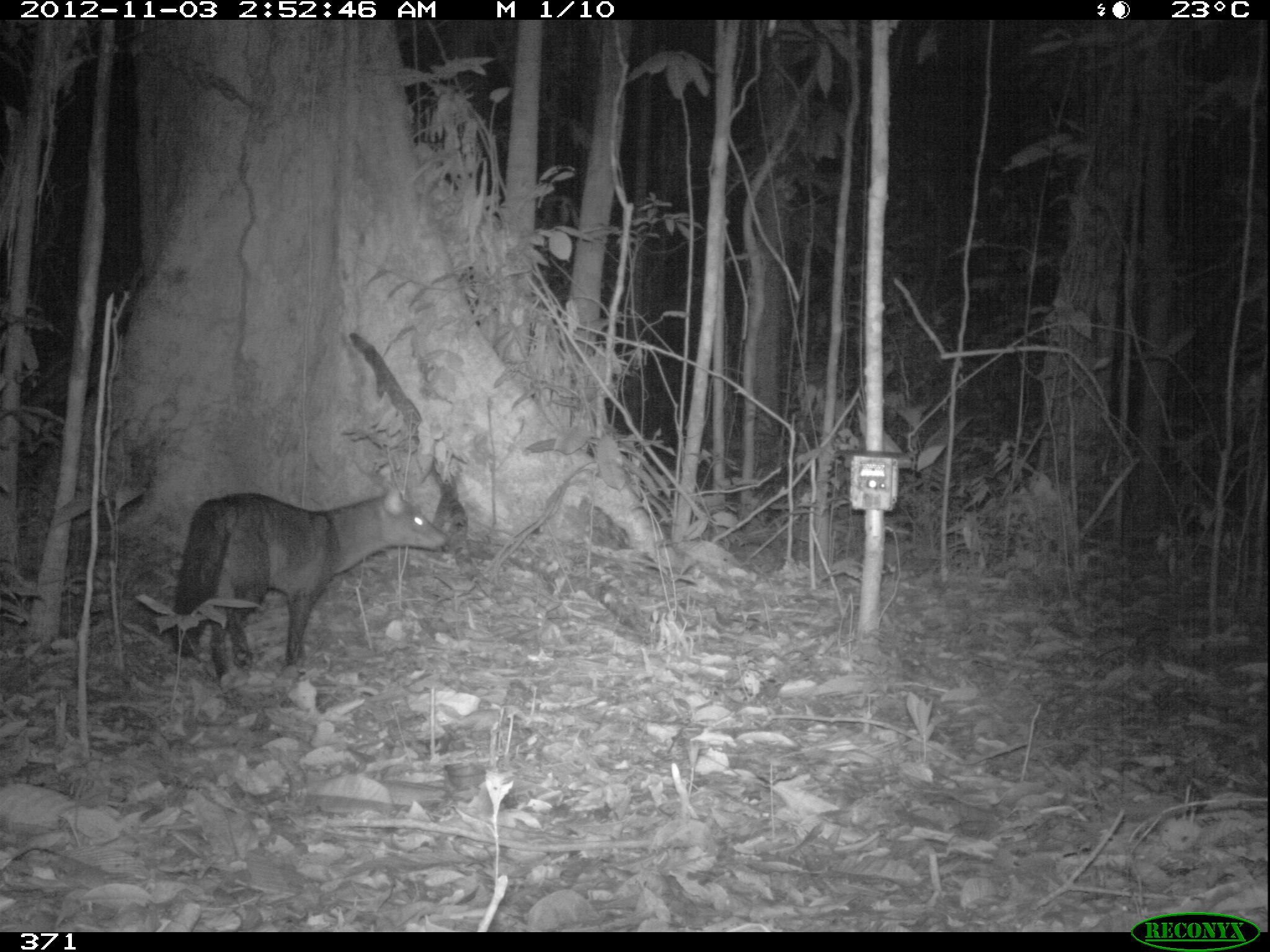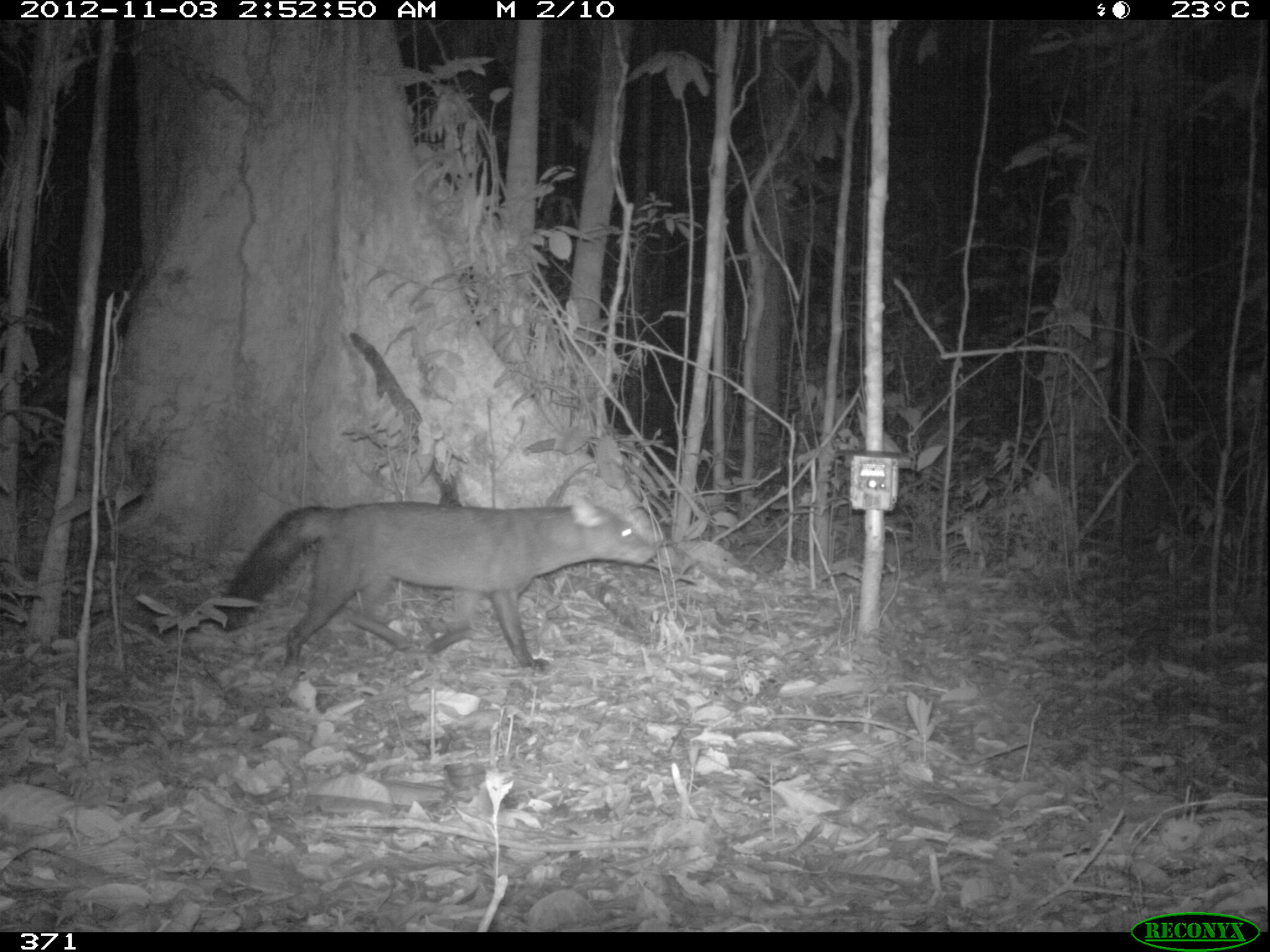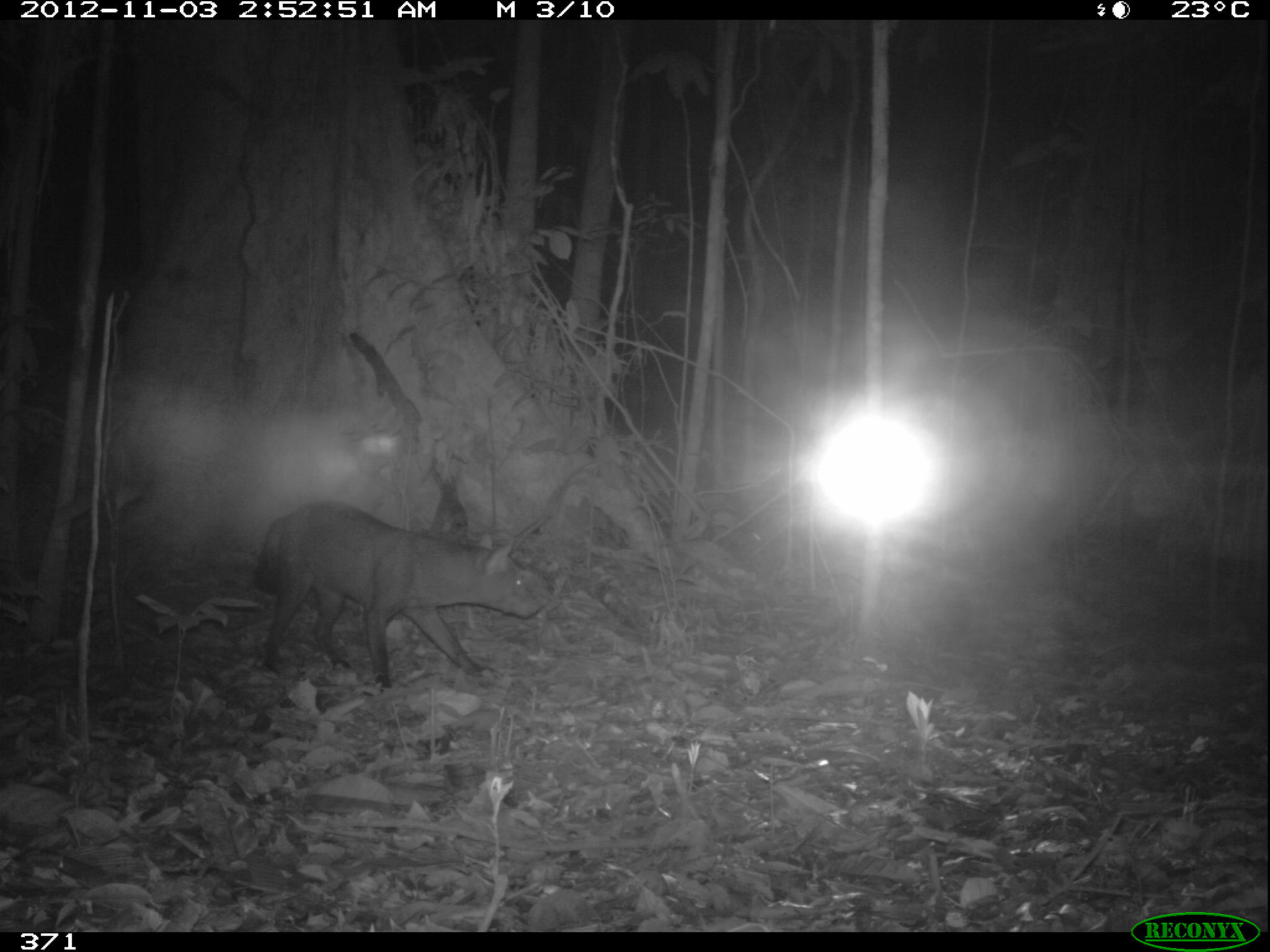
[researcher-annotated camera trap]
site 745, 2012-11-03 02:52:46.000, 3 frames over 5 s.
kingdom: Animalia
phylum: Chordata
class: Mammalia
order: Carnivora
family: Canidae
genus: Atelocynus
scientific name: Atelocynus microtis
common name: short-eared dog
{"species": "Atelocynus microtis (short-eared dog)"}